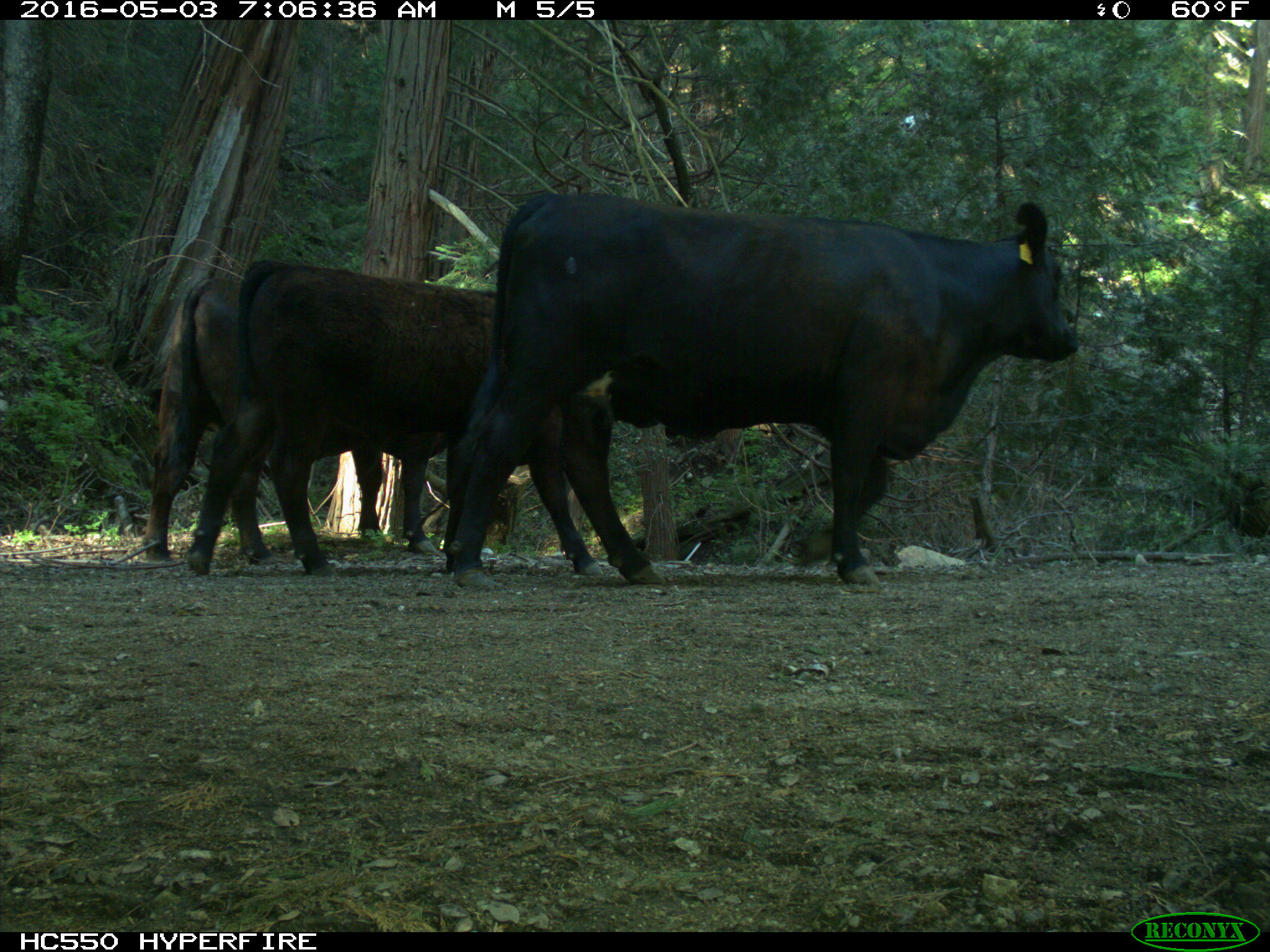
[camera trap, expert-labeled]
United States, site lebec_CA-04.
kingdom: Animalia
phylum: Chordata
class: Mammalia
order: Artiodactyla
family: Bovidae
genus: Bos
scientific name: Bos taurus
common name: domestic cow